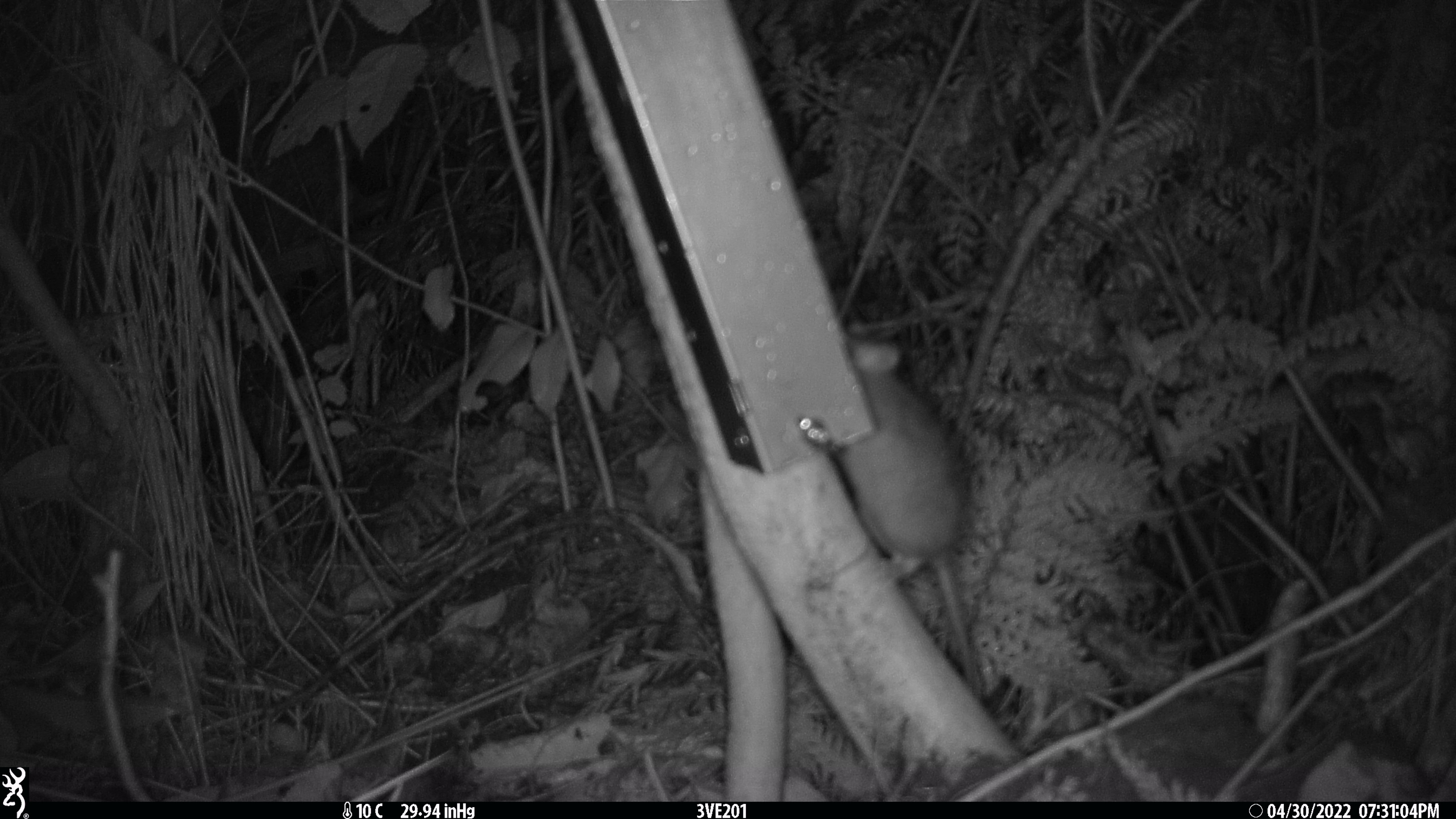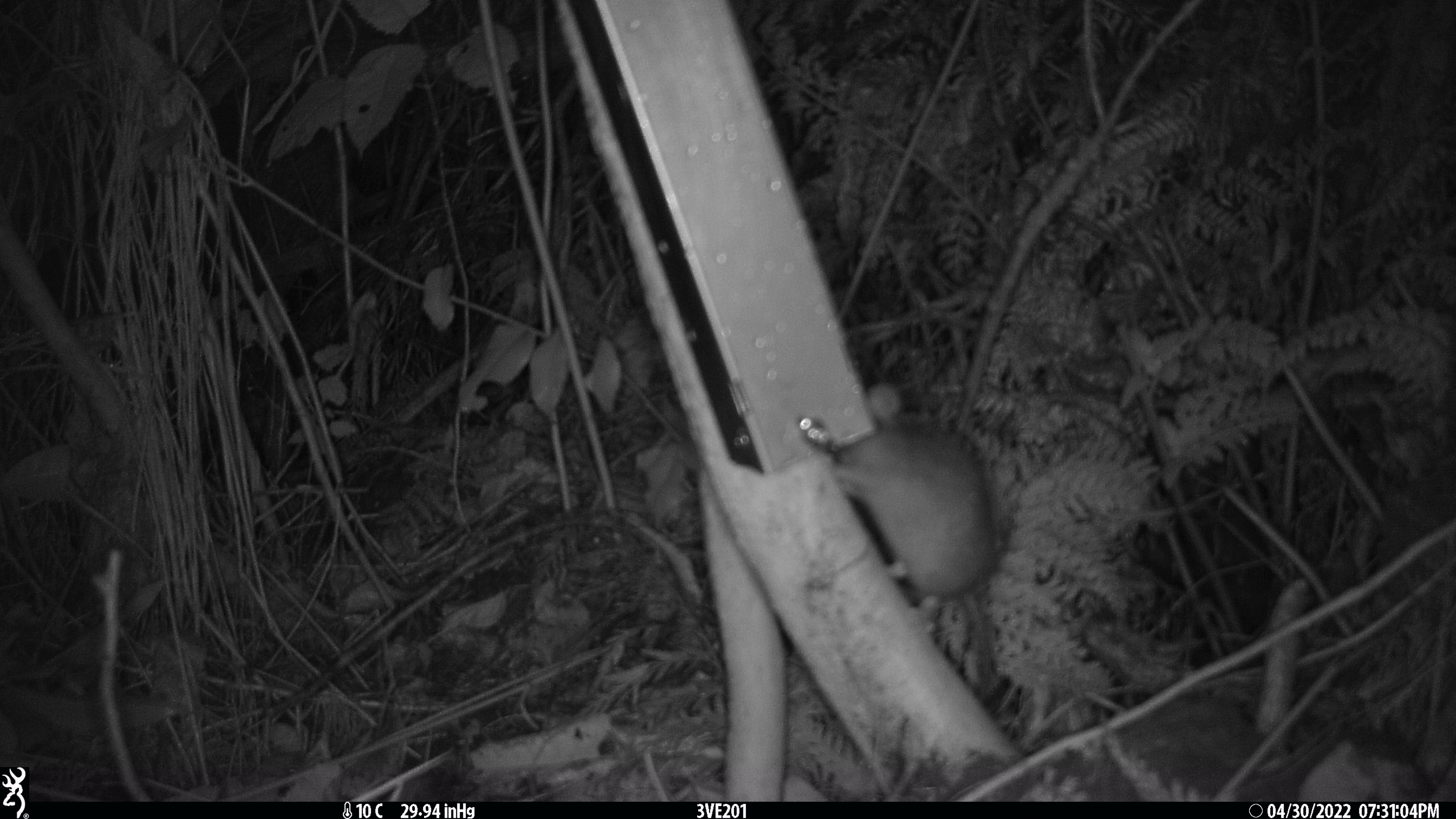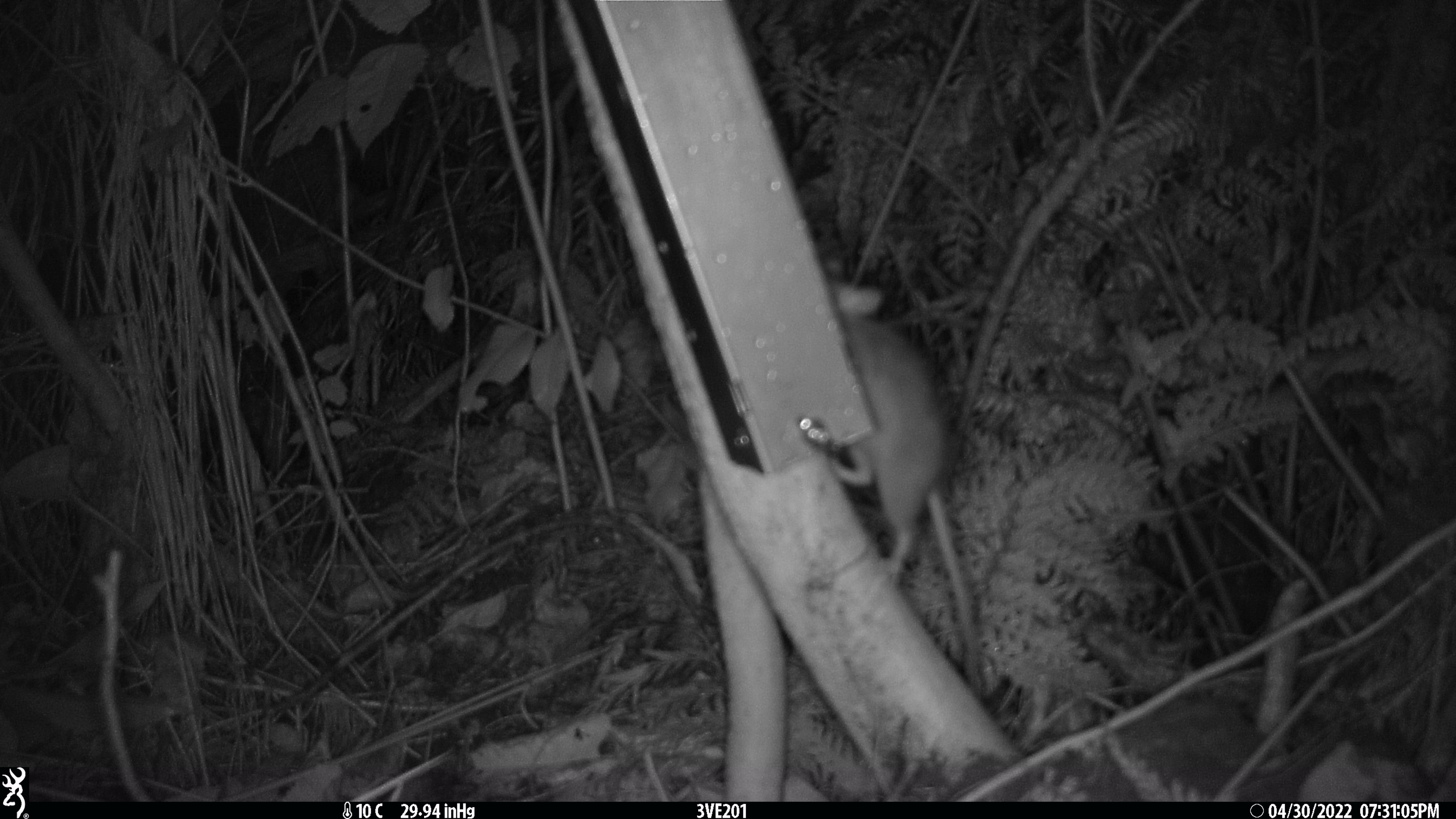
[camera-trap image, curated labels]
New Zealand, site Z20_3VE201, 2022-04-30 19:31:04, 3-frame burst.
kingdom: Animalia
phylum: Chordata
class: Mammalia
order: Rodentia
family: Muridae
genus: Rattus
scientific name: Rattus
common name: rat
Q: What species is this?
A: Rat (Rattus).